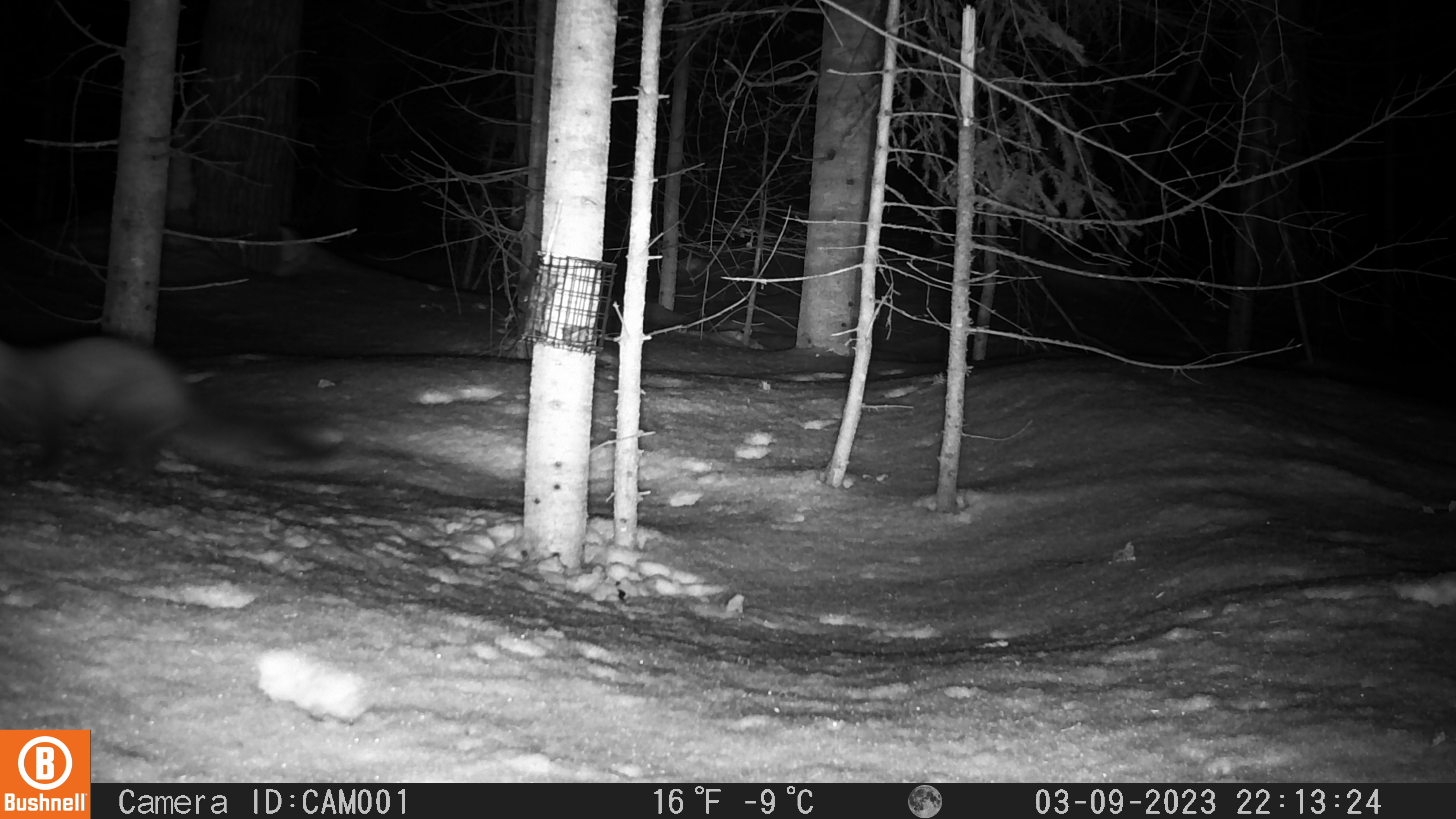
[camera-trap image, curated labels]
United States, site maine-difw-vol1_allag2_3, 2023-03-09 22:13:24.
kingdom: Animalia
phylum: Chordata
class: Mammalia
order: Carnivora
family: Mustelidae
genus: Martes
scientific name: Martes americana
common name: american marten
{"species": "american marten (Martes americana)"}